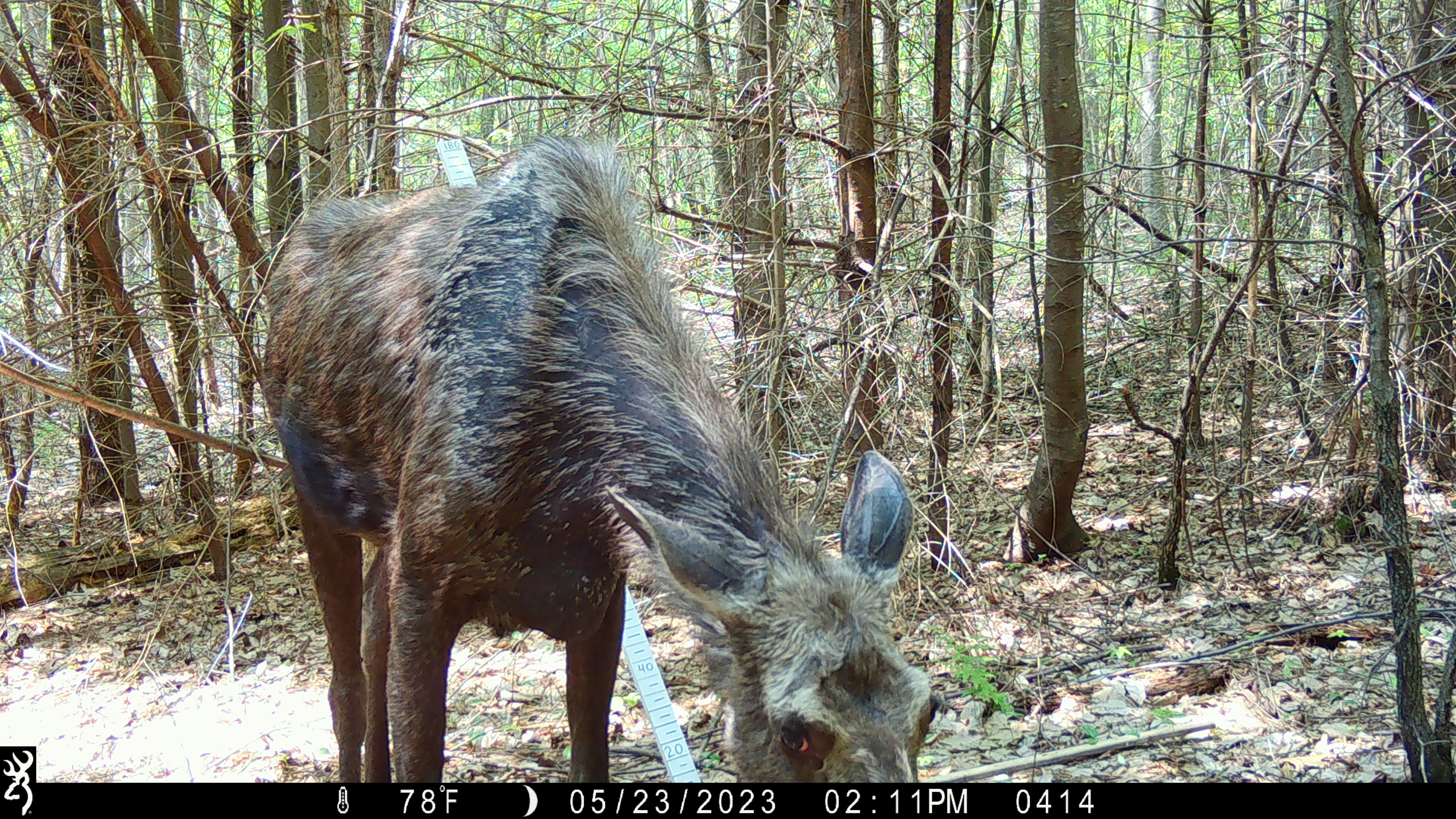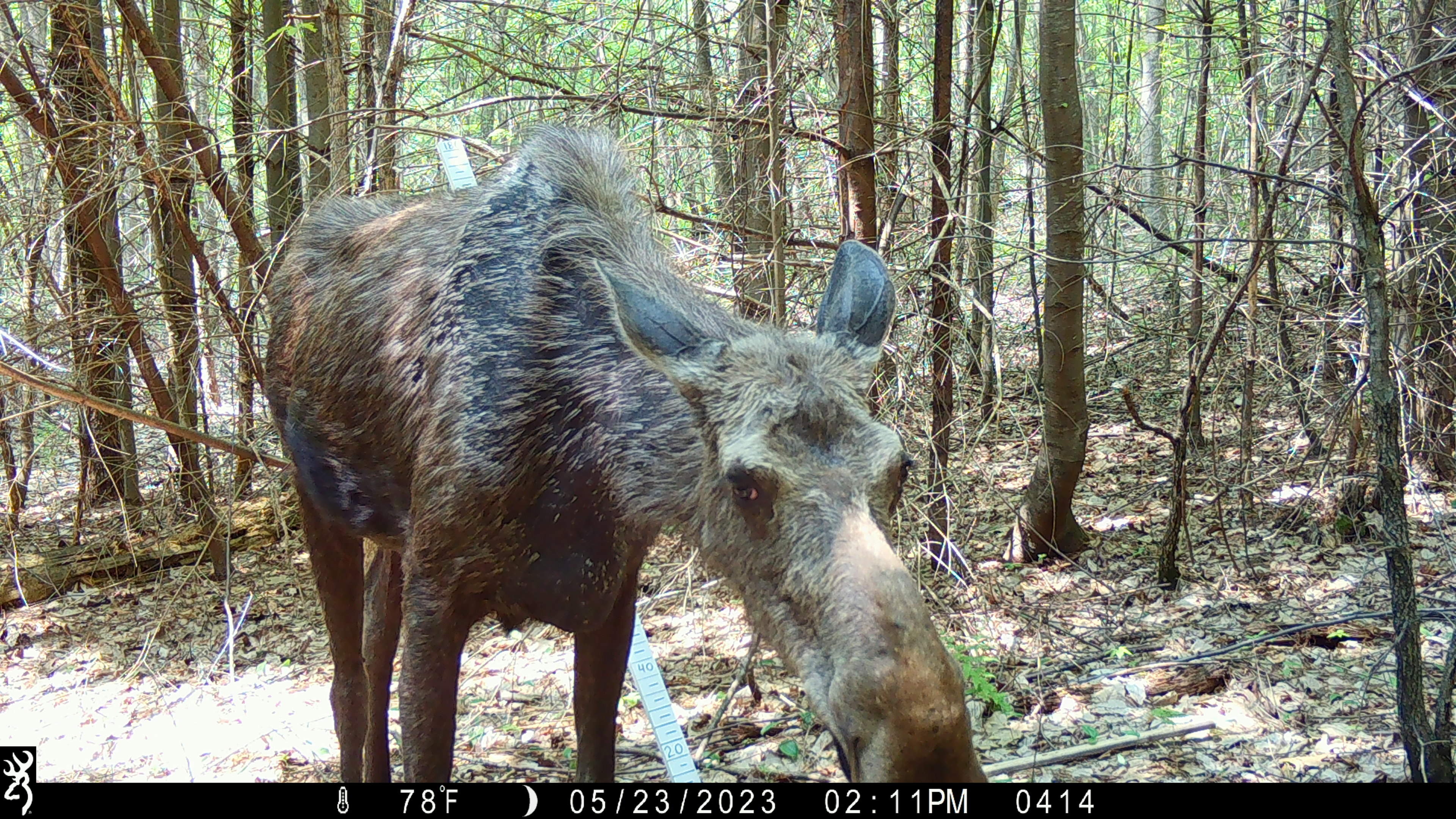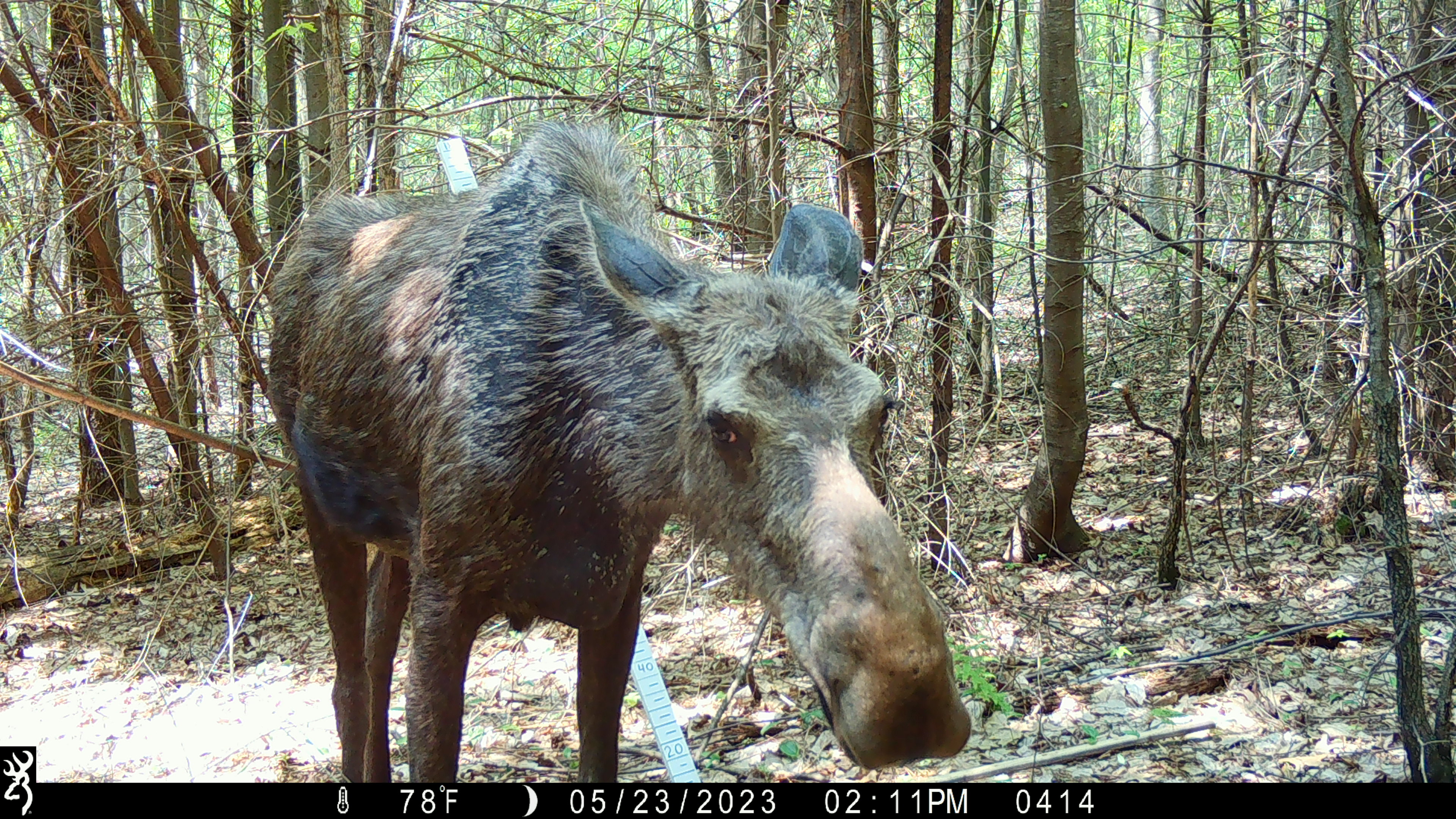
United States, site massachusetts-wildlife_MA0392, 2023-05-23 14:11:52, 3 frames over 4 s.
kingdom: Animalia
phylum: Chordata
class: Mammalia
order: Artiodactyla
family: Cervidae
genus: Alces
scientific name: Alces alces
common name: moose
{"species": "moose (Alces alces)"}